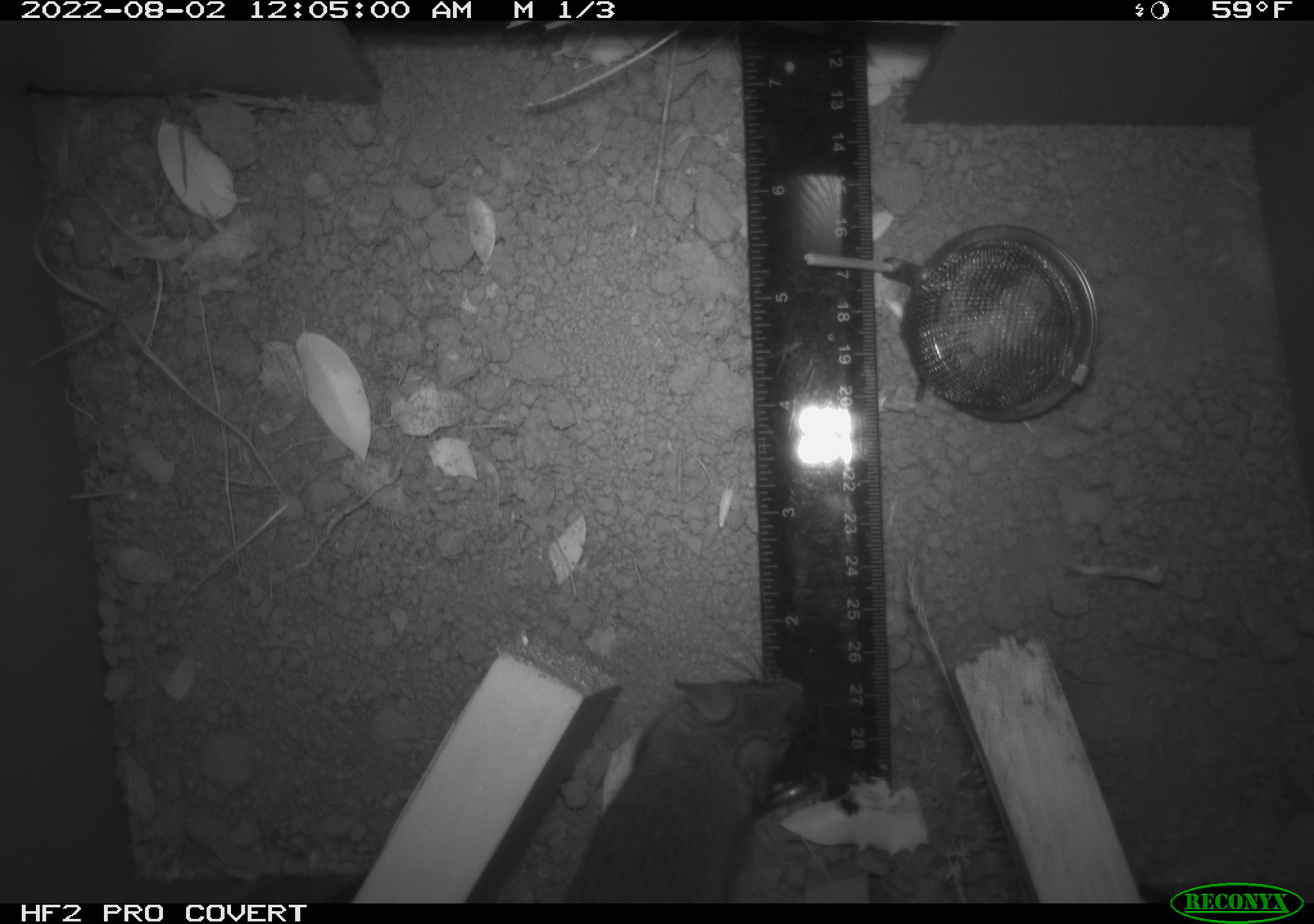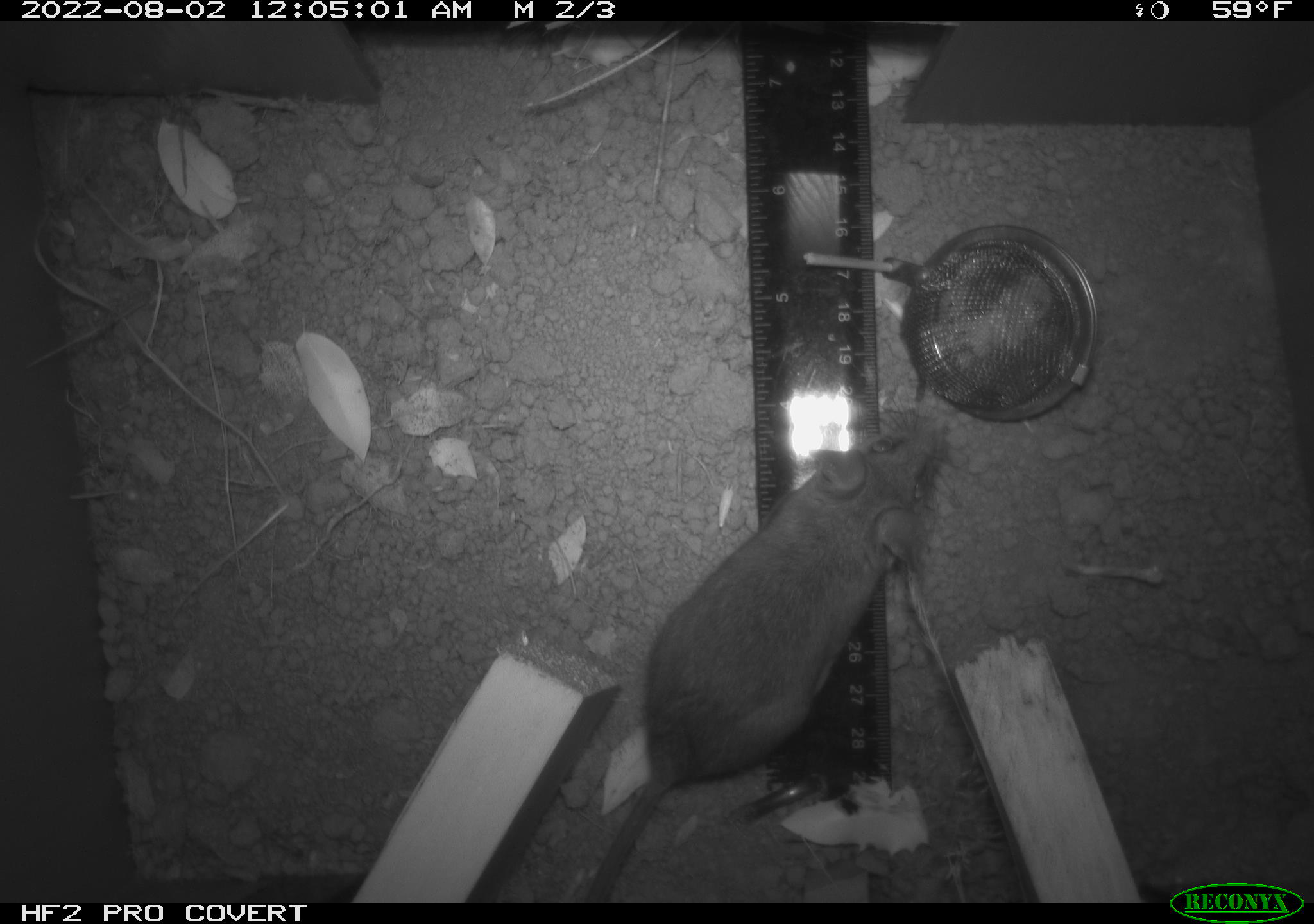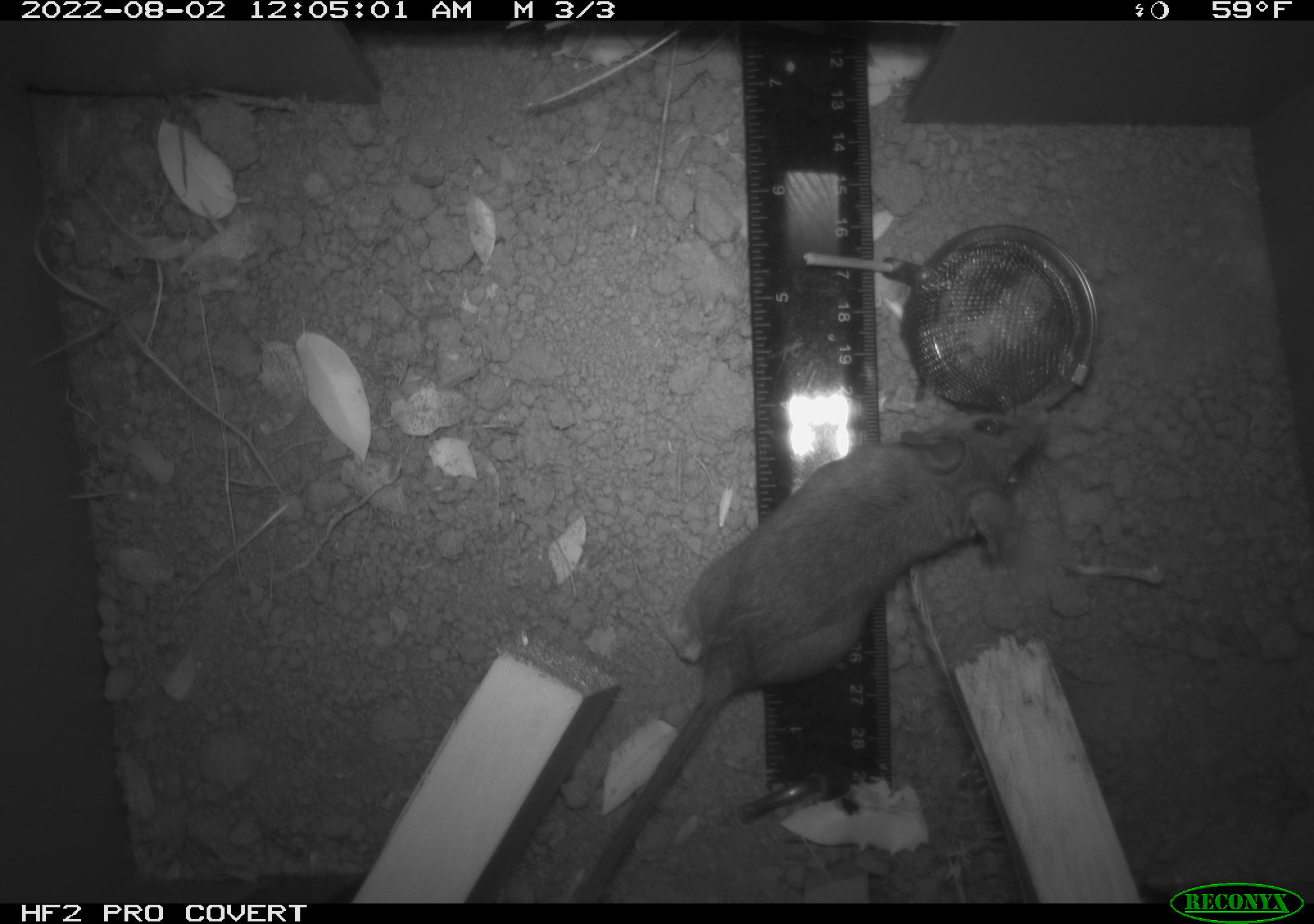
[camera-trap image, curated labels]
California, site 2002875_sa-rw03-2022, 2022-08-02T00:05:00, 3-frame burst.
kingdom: Animalia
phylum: Chordata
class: Mammalia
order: Rodentia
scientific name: Rodentia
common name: mouse species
Mouse species (Rodentia).